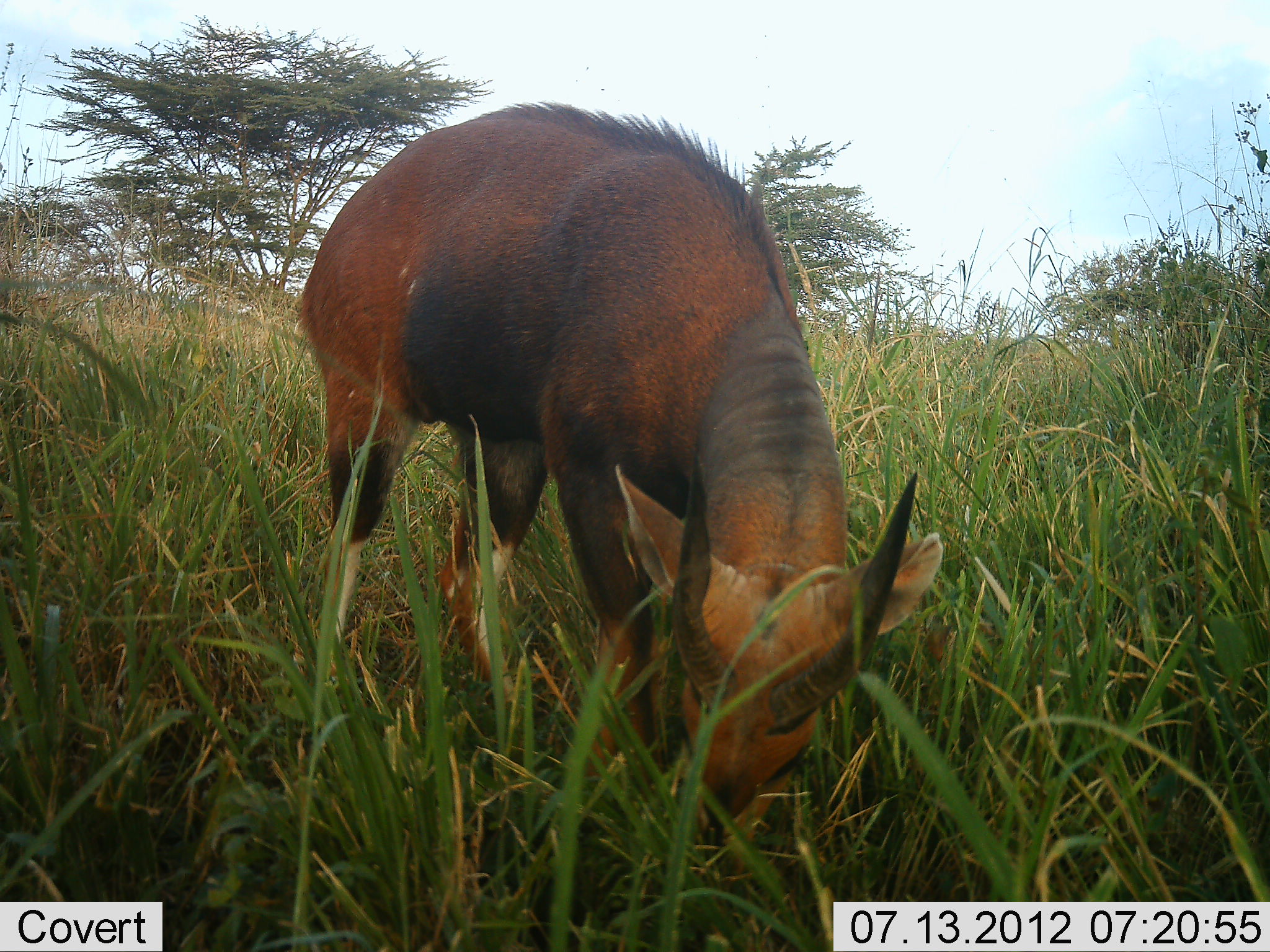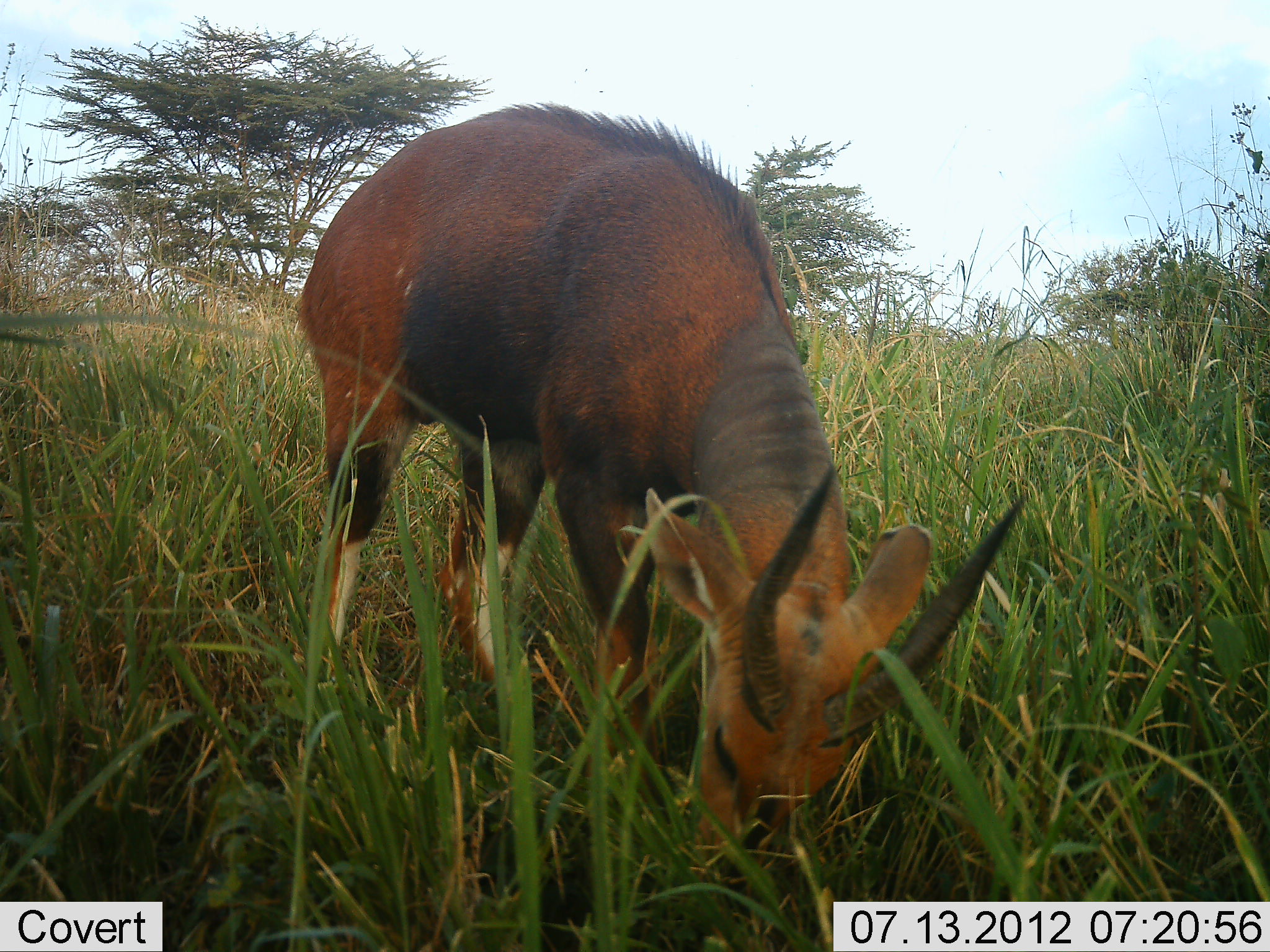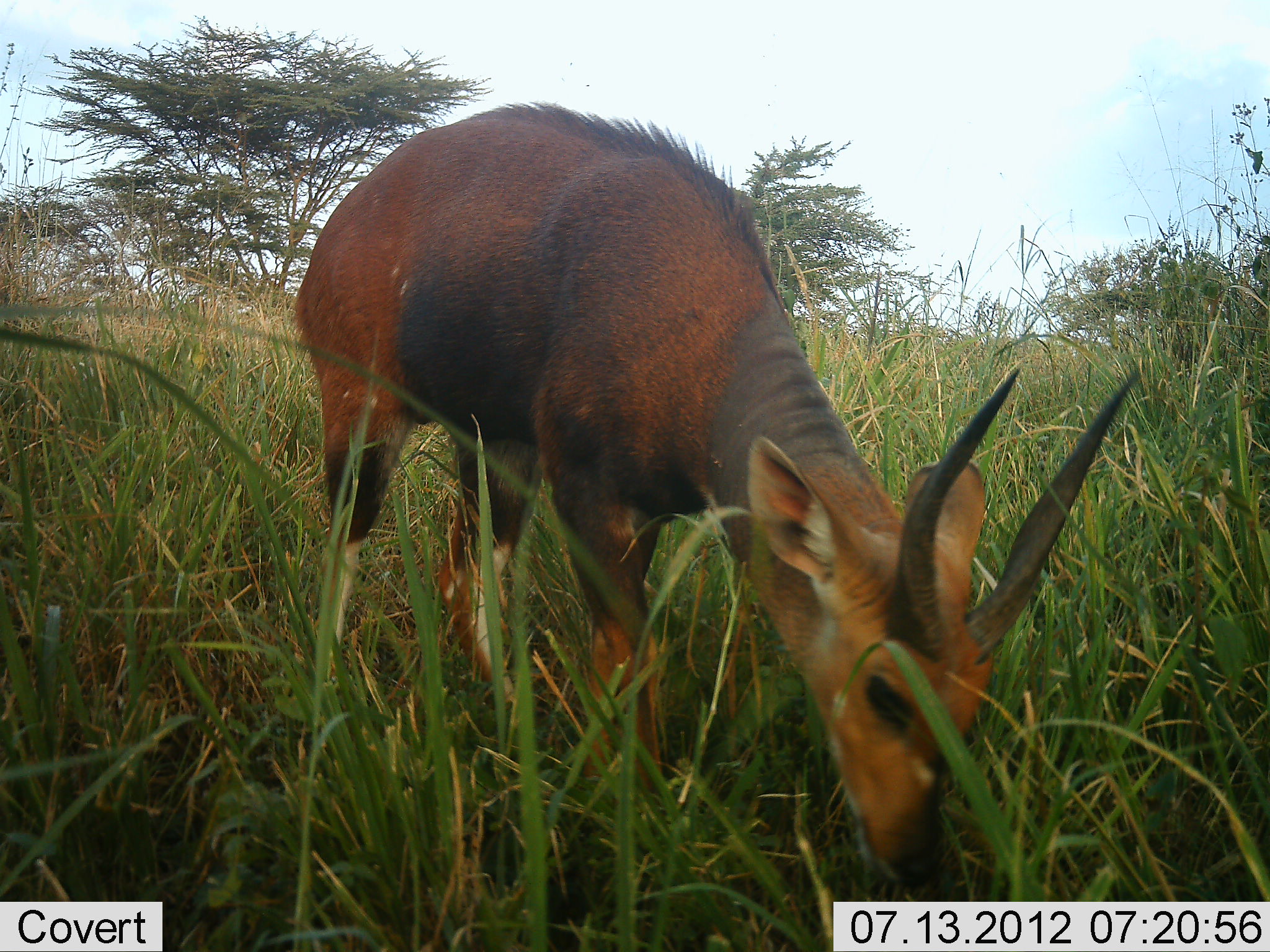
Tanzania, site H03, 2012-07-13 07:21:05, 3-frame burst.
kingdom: Animalia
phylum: Chordata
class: Mammalia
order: Artiodactyla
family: Bovidae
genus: Tragelaphus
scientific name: Tragelaphus scriptus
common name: bushbuck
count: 1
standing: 0%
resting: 0%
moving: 0%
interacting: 0%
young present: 0%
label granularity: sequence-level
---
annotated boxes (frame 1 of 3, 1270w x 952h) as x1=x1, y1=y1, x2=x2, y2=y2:
animal: x1=295, y1=96, x2=948, y2=903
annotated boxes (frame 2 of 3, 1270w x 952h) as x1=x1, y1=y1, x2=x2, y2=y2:
animal: x1=290, y1=96, x2=1030, y2=923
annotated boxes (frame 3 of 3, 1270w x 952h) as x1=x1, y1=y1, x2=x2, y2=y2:
animal: x1=289, y1=97, x2=1139, y2=905